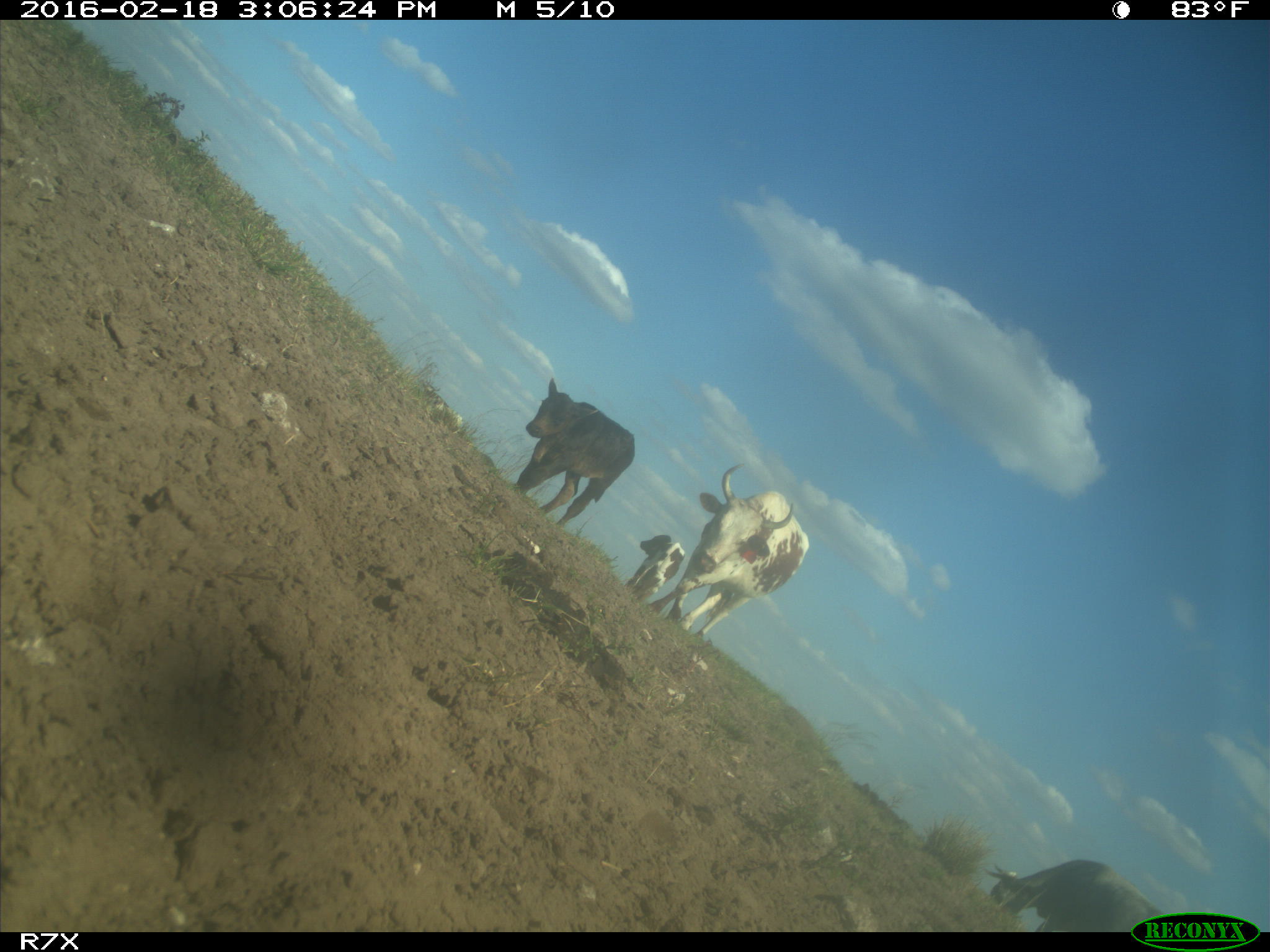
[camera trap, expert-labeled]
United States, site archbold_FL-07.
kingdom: Animalia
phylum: Chordata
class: Mammalia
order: Artiodactyla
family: Bovidae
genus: Bos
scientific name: Bos taurus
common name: domestic cow